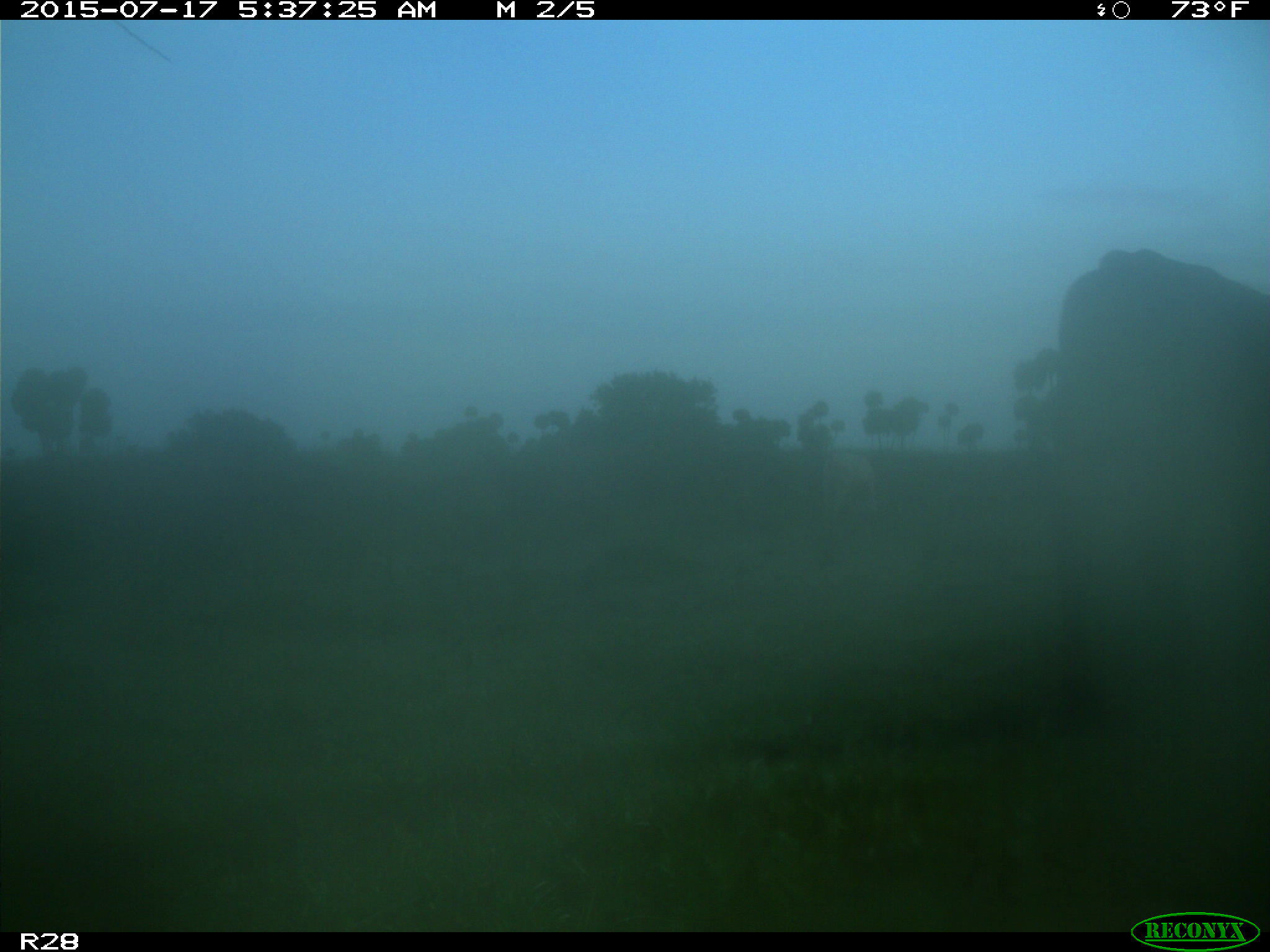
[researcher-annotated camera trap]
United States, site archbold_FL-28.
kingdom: Animalia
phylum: Chordata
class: Mammalia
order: Artiodactyla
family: Bovidae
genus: Bos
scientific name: Bos taurus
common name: domestic cow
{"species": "Bos taurus (domestic cow)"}